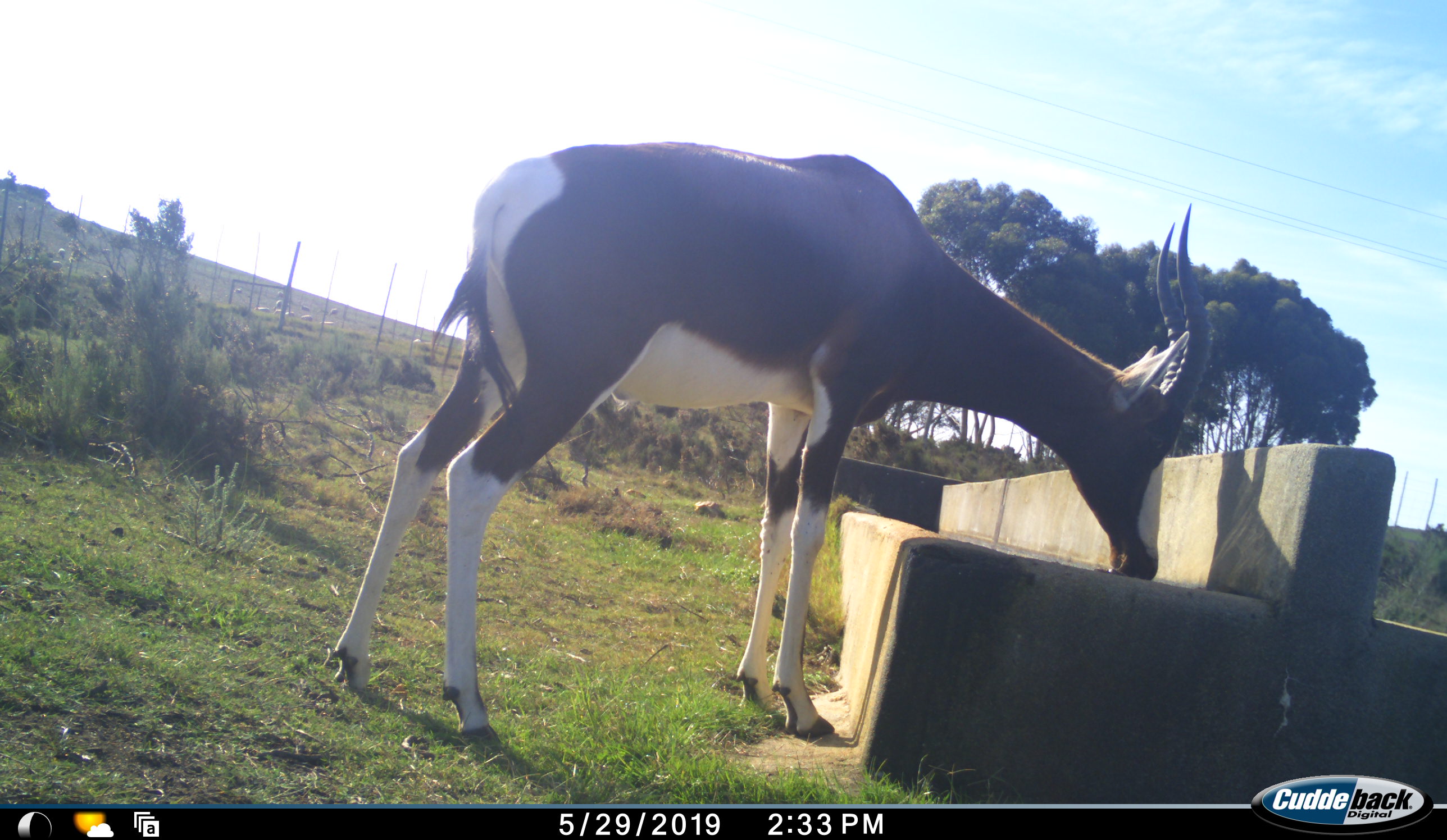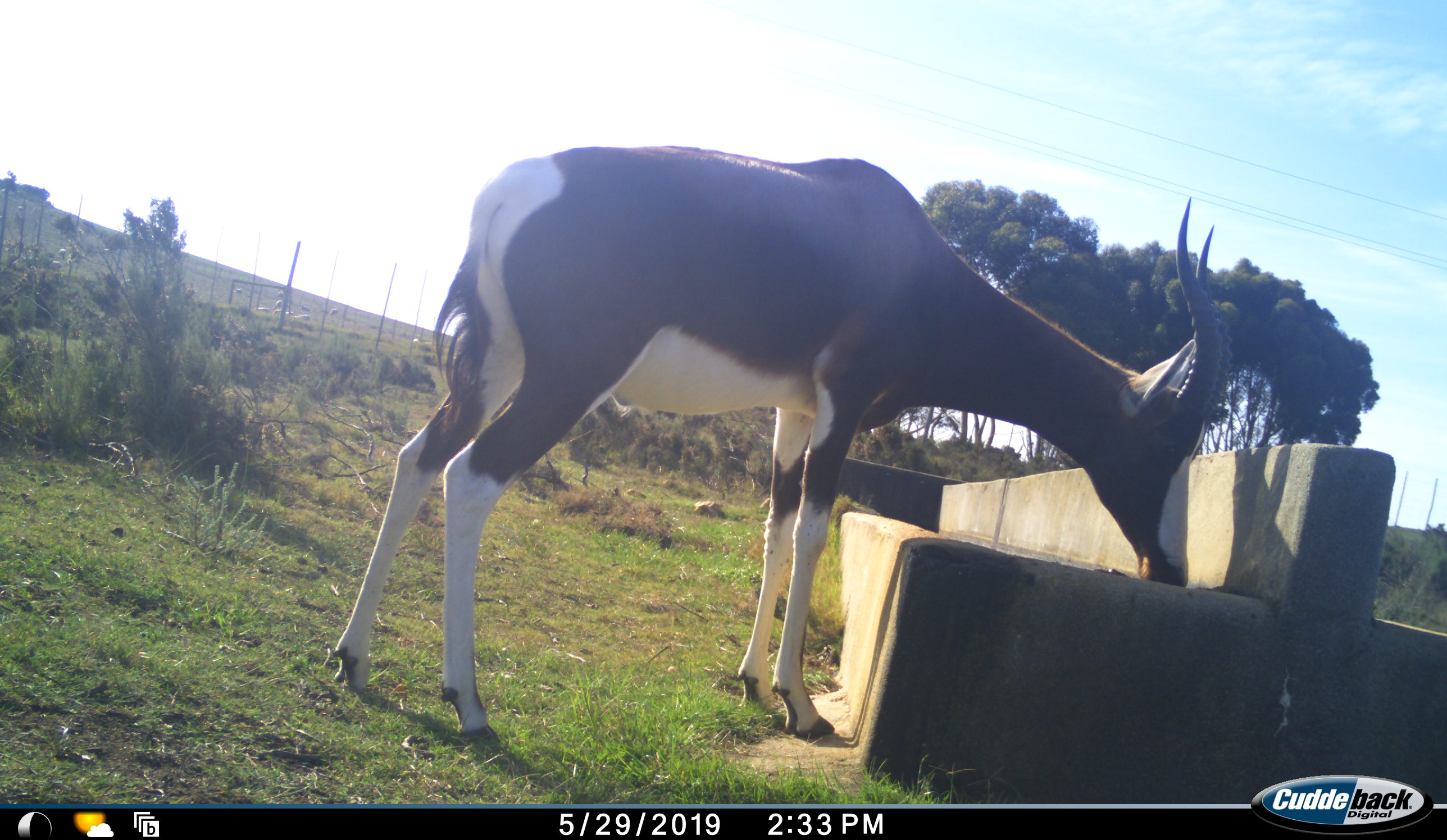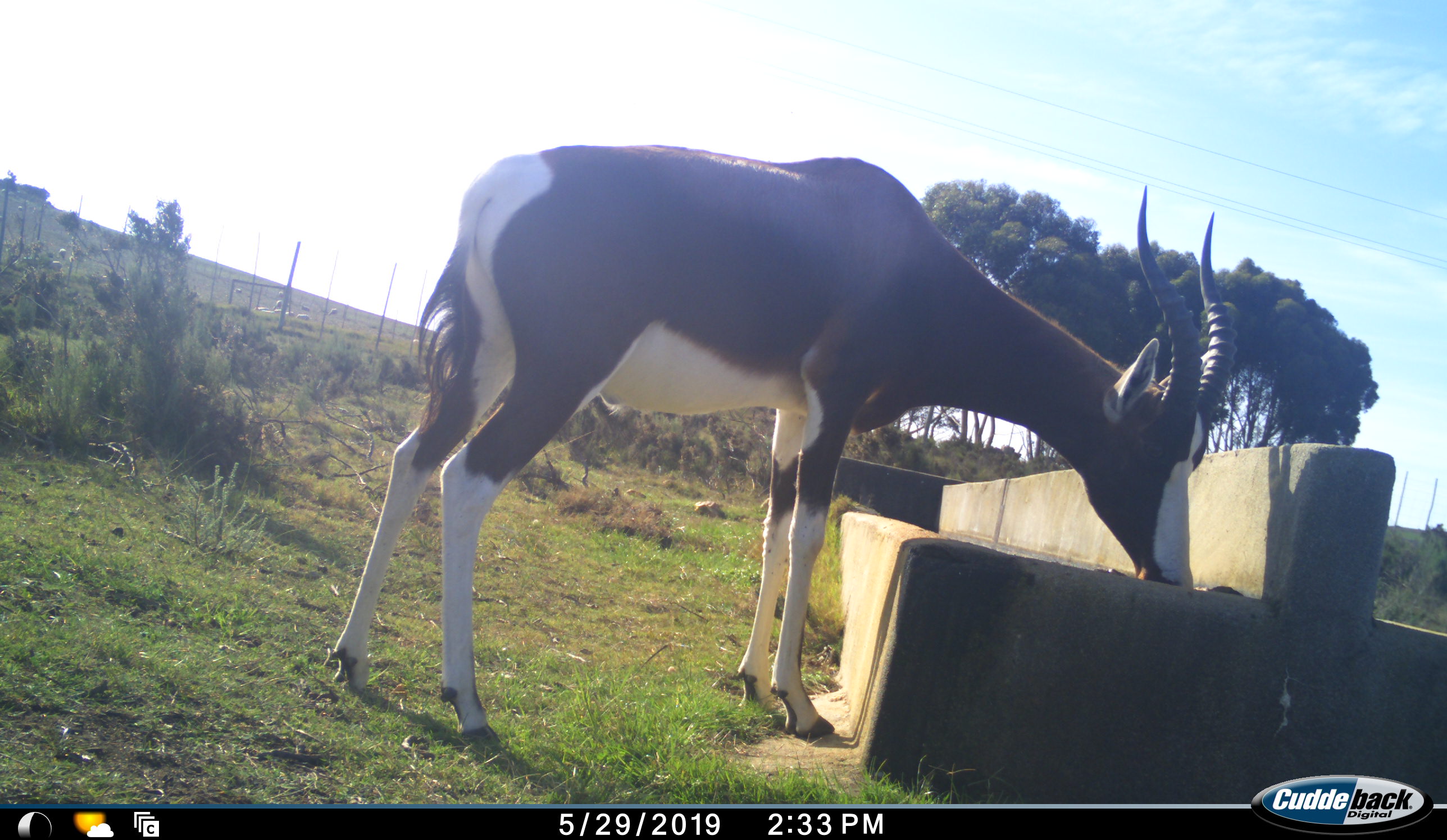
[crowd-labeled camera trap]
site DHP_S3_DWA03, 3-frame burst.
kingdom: Animalia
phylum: Chordata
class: Mammalia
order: Artiodactyla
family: Bovidae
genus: Damaliscus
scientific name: Damaliscus pygargus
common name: bontebok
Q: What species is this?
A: Bontebok (Damaliscus pygargus).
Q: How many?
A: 1.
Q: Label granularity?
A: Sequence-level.